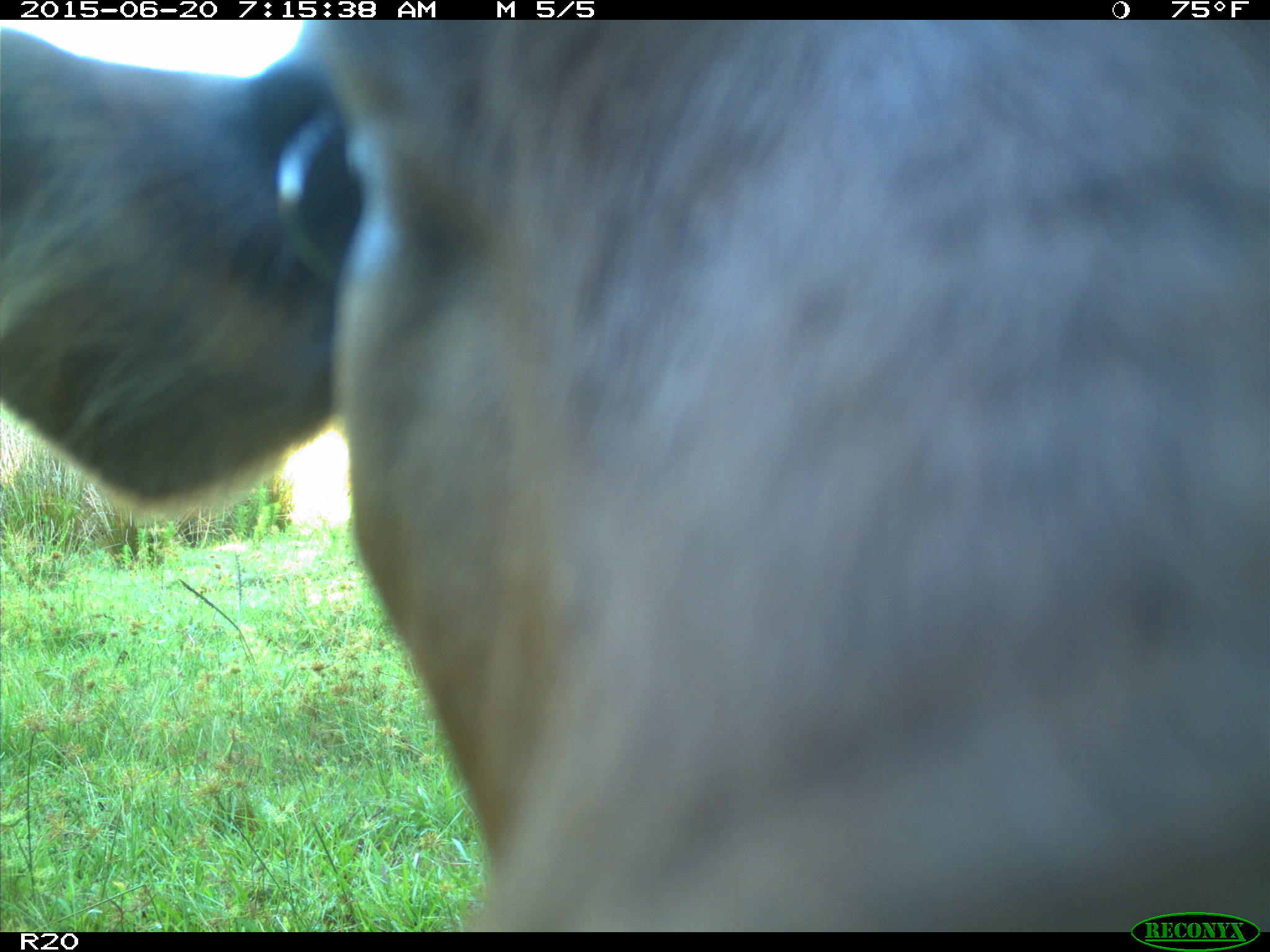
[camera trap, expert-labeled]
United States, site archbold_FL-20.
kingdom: Animalia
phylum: Chordata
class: Mammalia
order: Artiodactyla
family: Bovidae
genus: Bos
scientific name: Bos taurus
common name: domestic cow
Bos taurus (domestic cow).